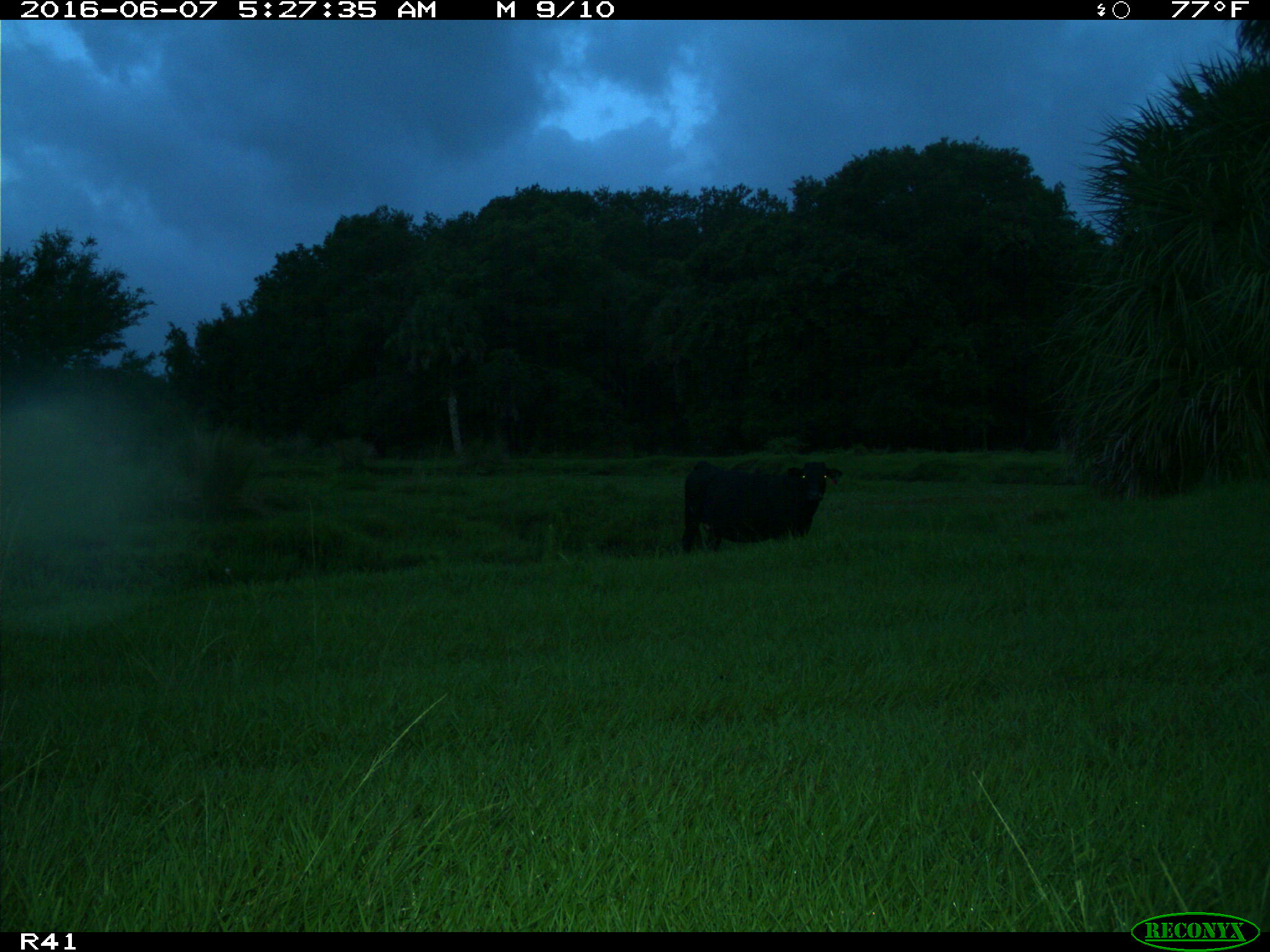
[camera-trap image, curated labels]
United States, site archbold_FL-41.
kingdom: Animalia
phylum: Chordata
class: Mammalia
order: Artiodactyla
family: Bovidae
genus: Bos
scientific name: Bos taurus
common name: domestic cow